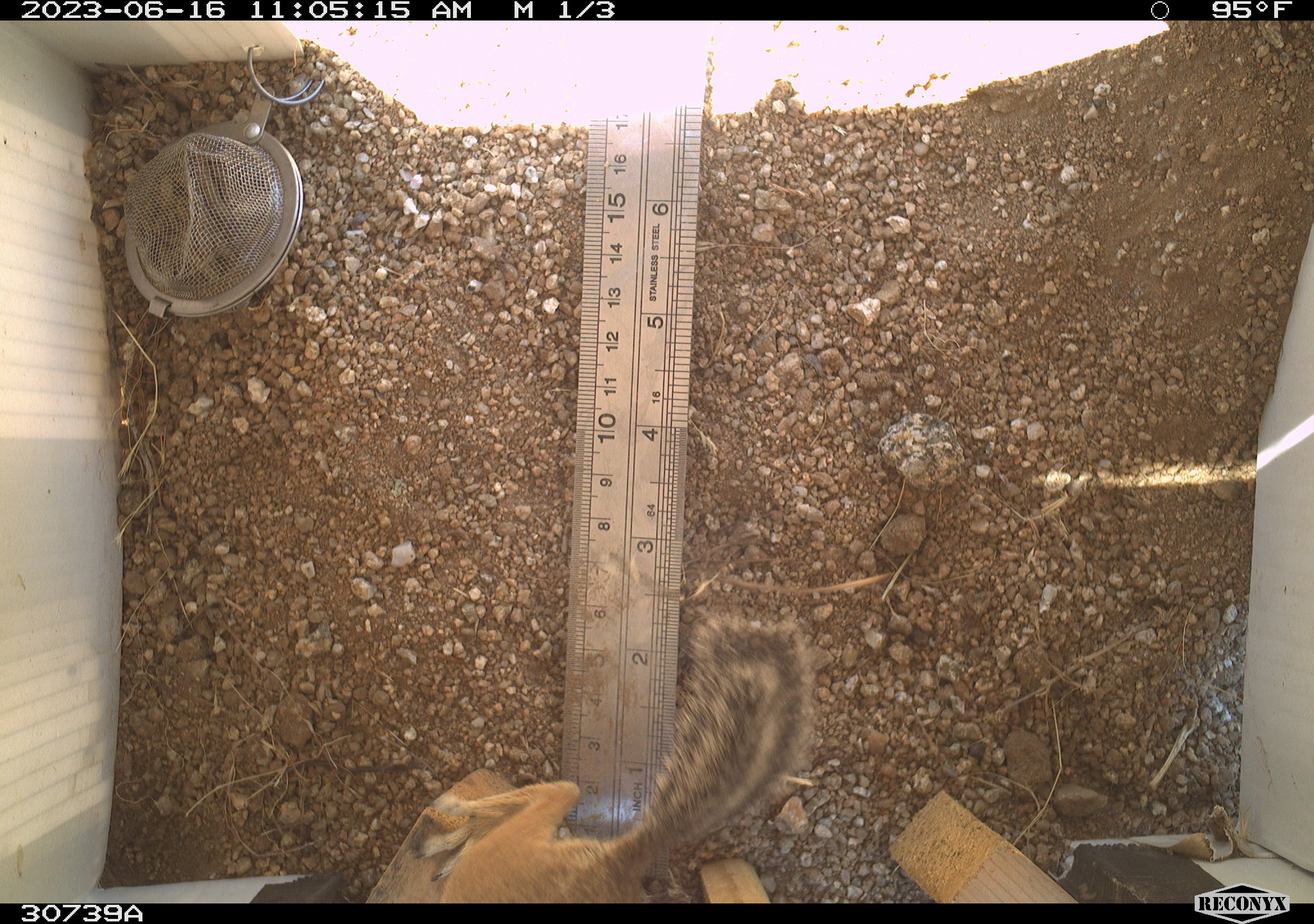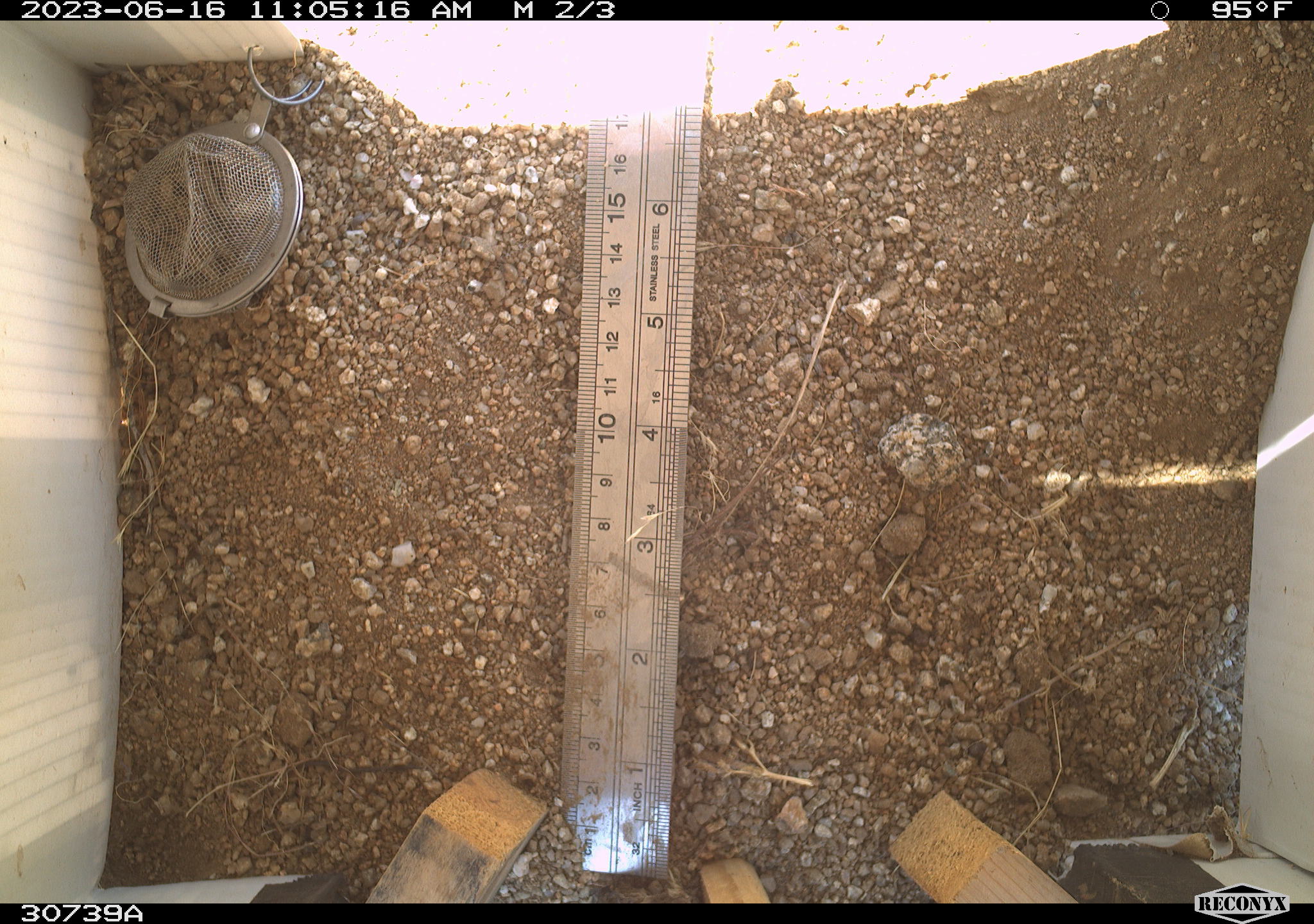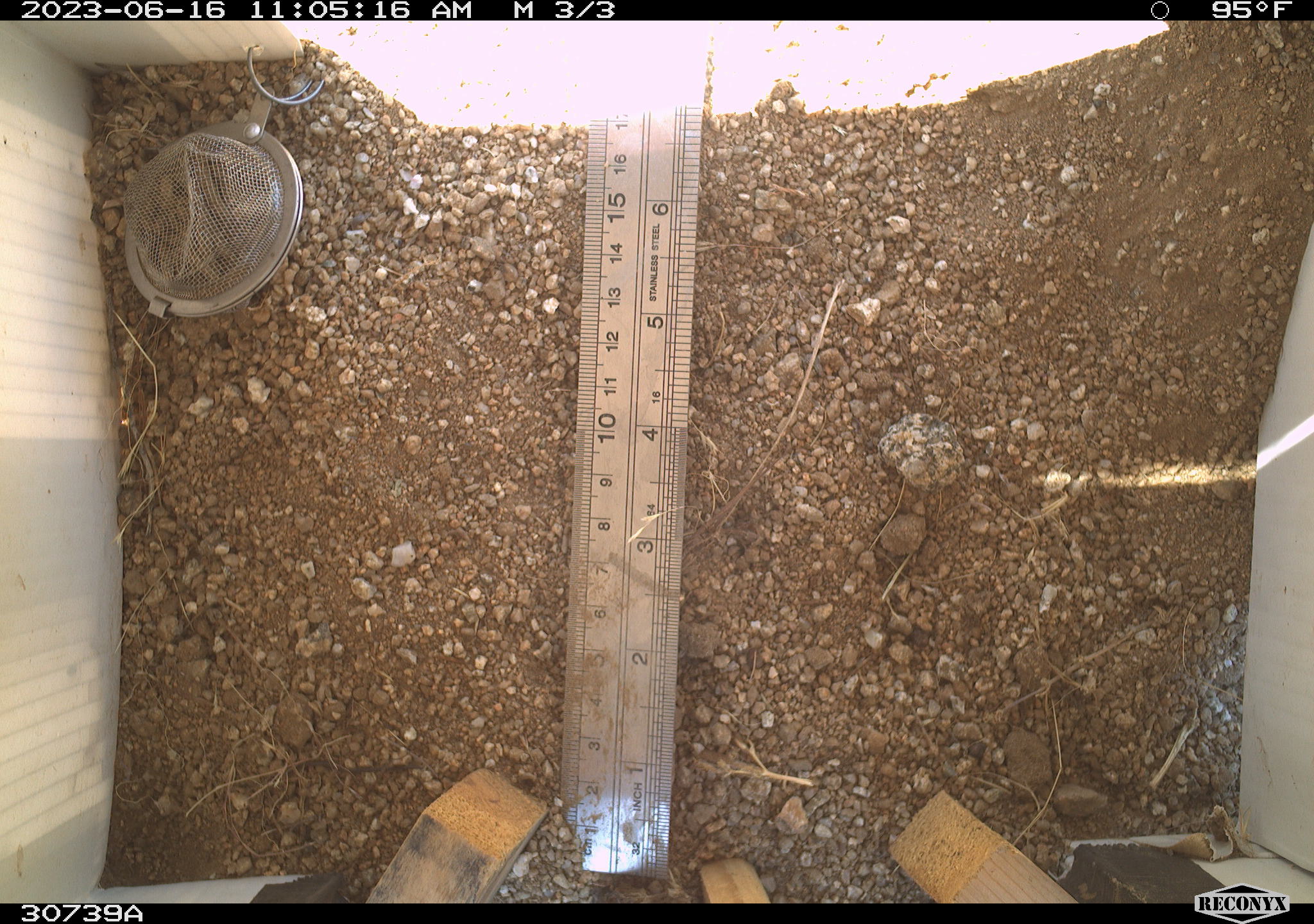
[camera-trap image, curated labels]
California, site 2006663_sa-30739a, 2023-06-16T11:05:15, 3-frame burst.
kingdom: Animalia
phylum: Chordata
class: Mammalia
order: Rodentia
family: Sciuridae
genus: Ammospermophilus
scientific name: Ammospermophilus leucurus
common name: white-tailed antelope squirrel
White-tailed antelope squirrel (Ammospermophilus leucurus).